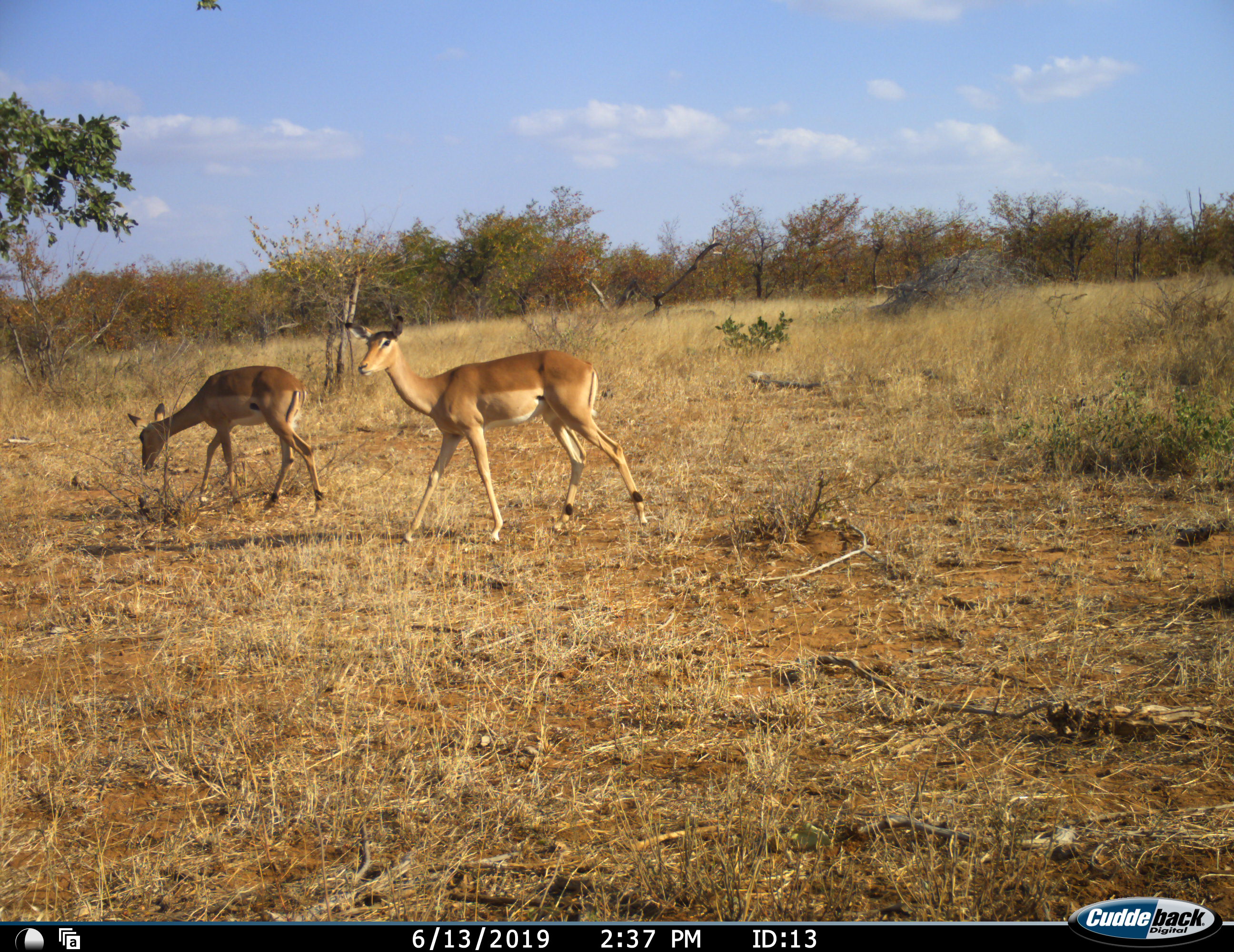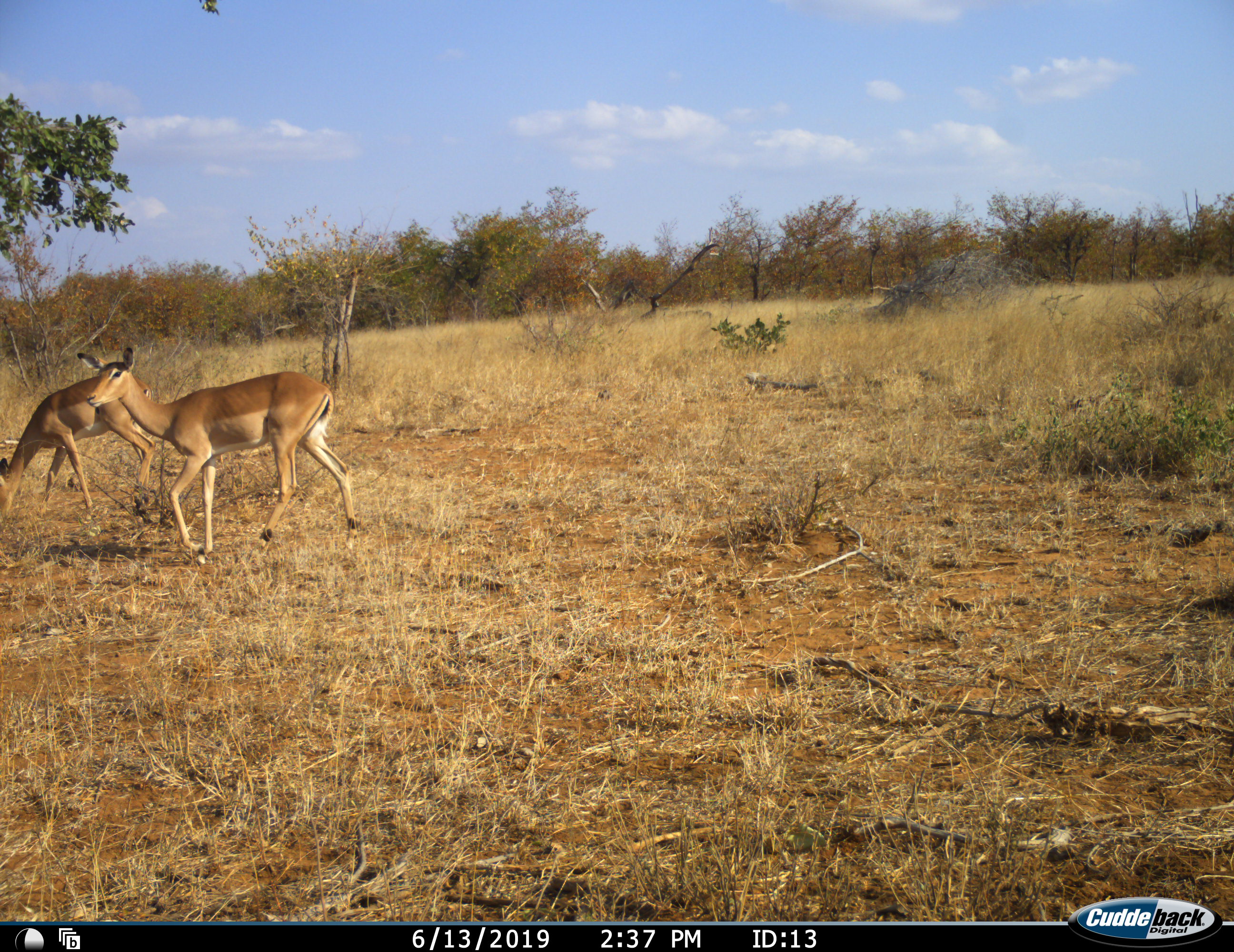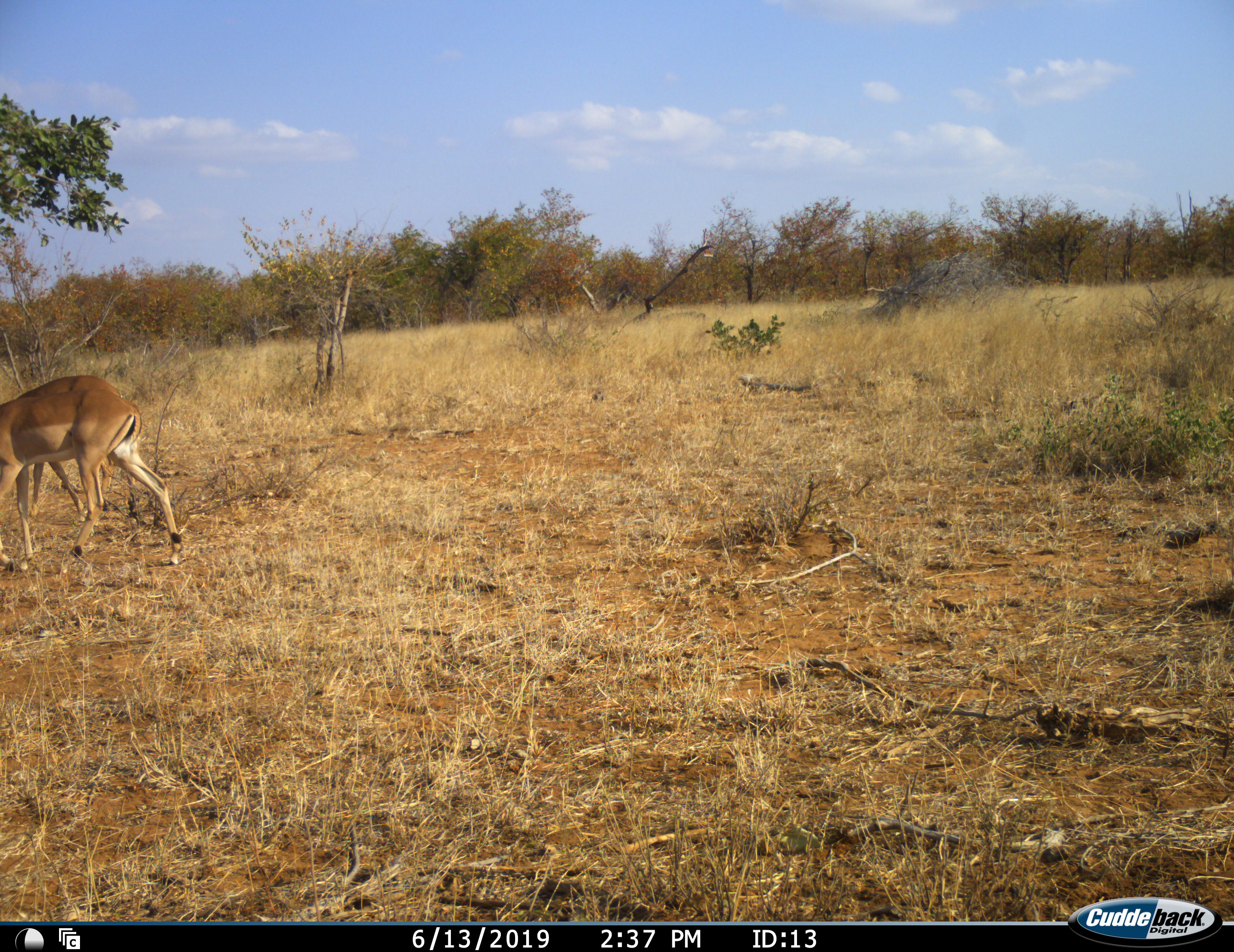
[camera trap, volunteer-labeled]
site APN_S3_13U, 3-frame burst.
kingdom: Animalia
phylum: Chordata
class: Mammalia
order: Artiodactyla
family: Bovidae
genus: Aepyceros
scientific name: Aepyceros melampus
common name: impala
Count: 2.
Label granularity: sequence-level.